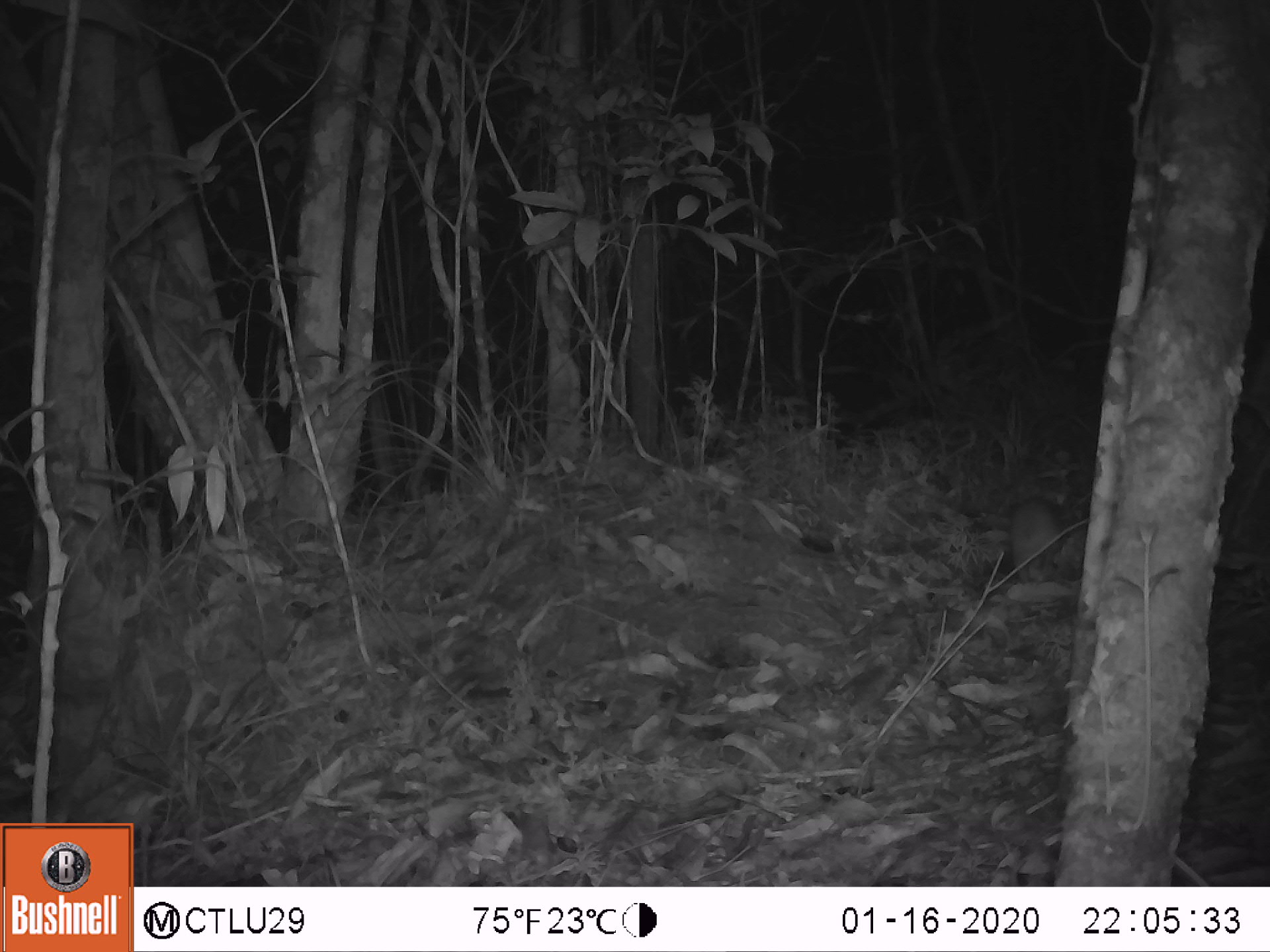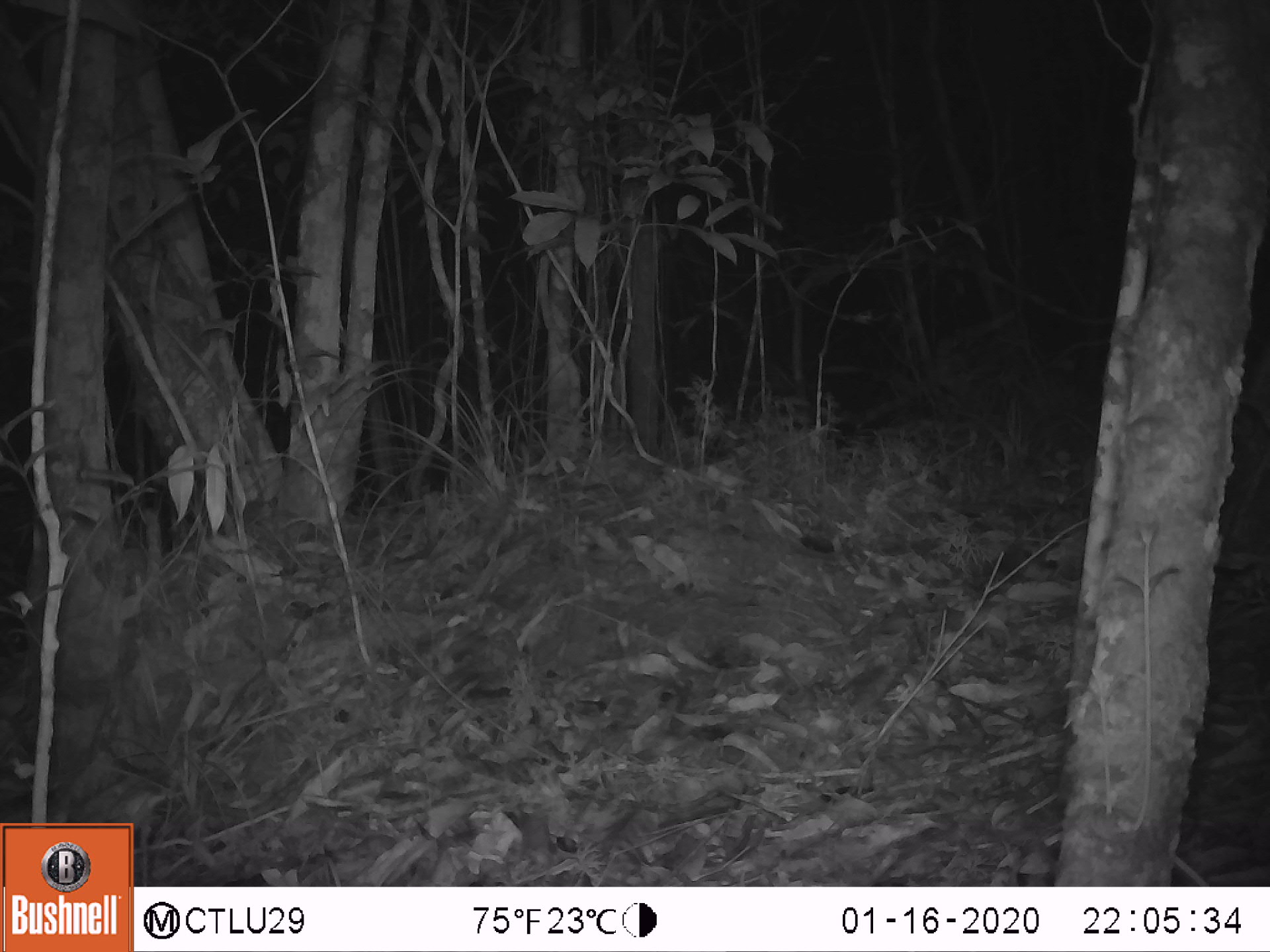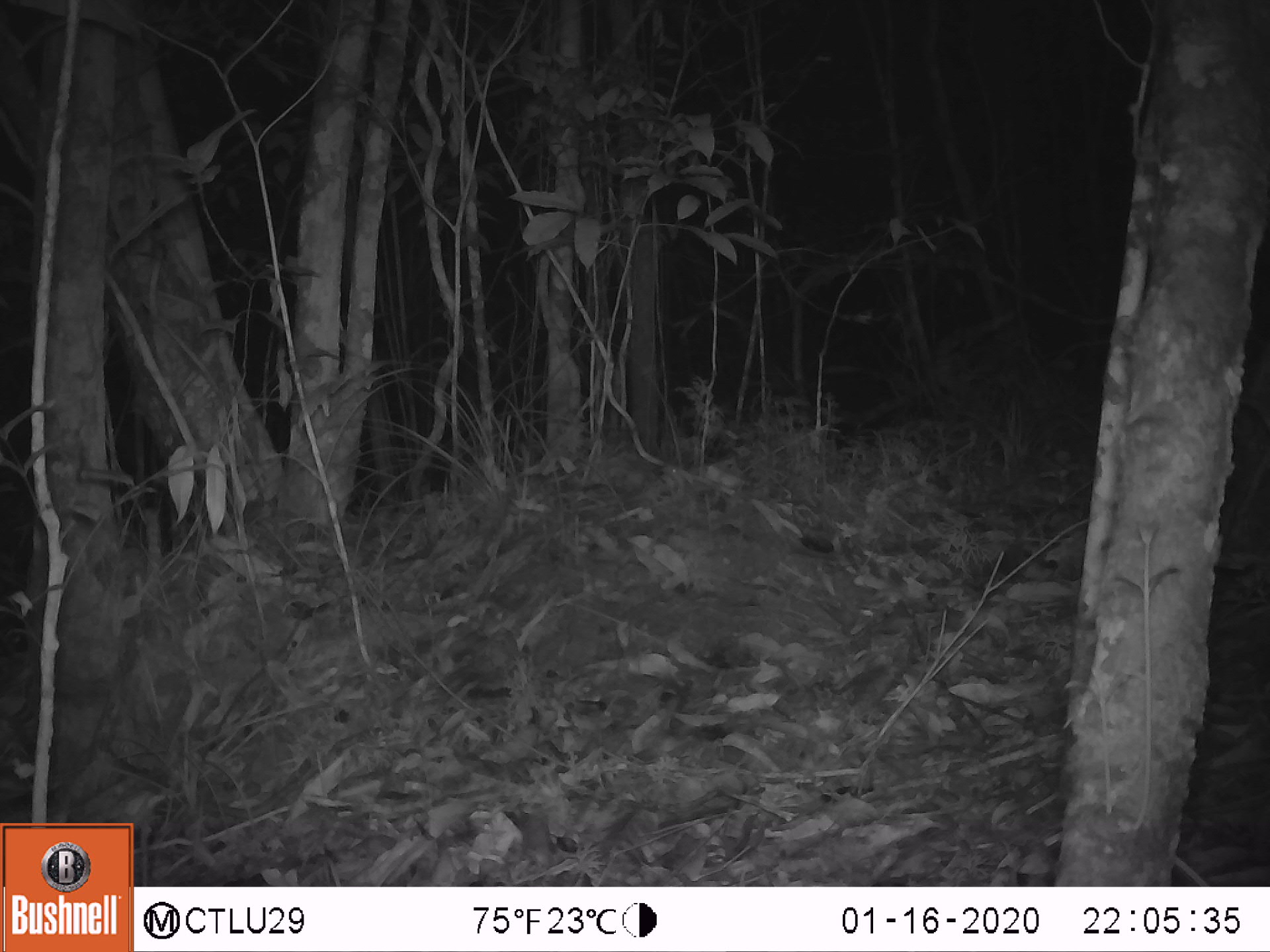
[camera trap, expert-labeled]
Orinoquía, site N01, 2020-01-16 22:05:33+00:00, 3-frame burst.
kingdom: Animalia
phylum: Chordata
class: Mammalia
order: Rodentia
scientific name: Rodentia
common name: rodent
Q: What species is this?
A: Rodent (Rodentia).